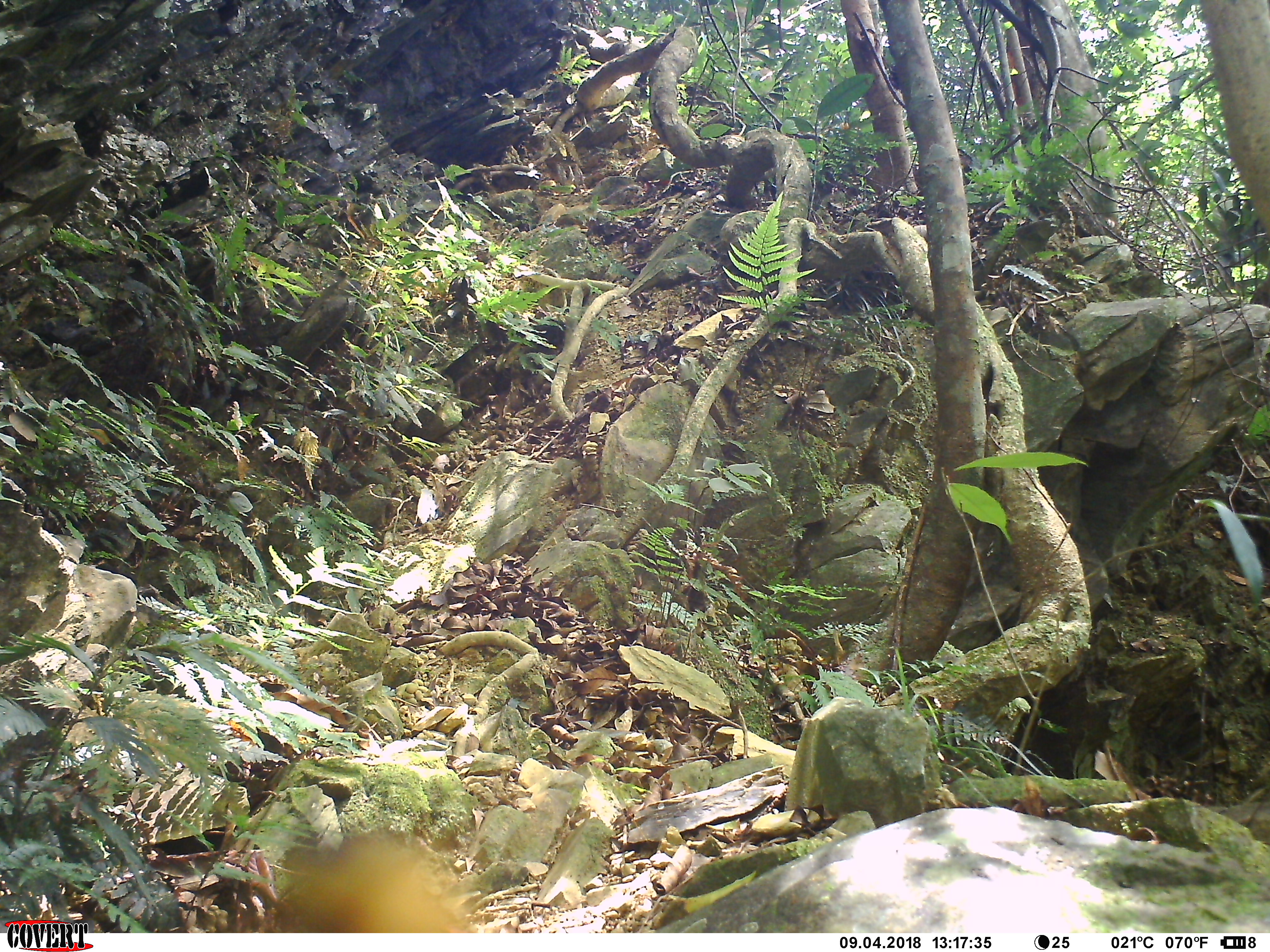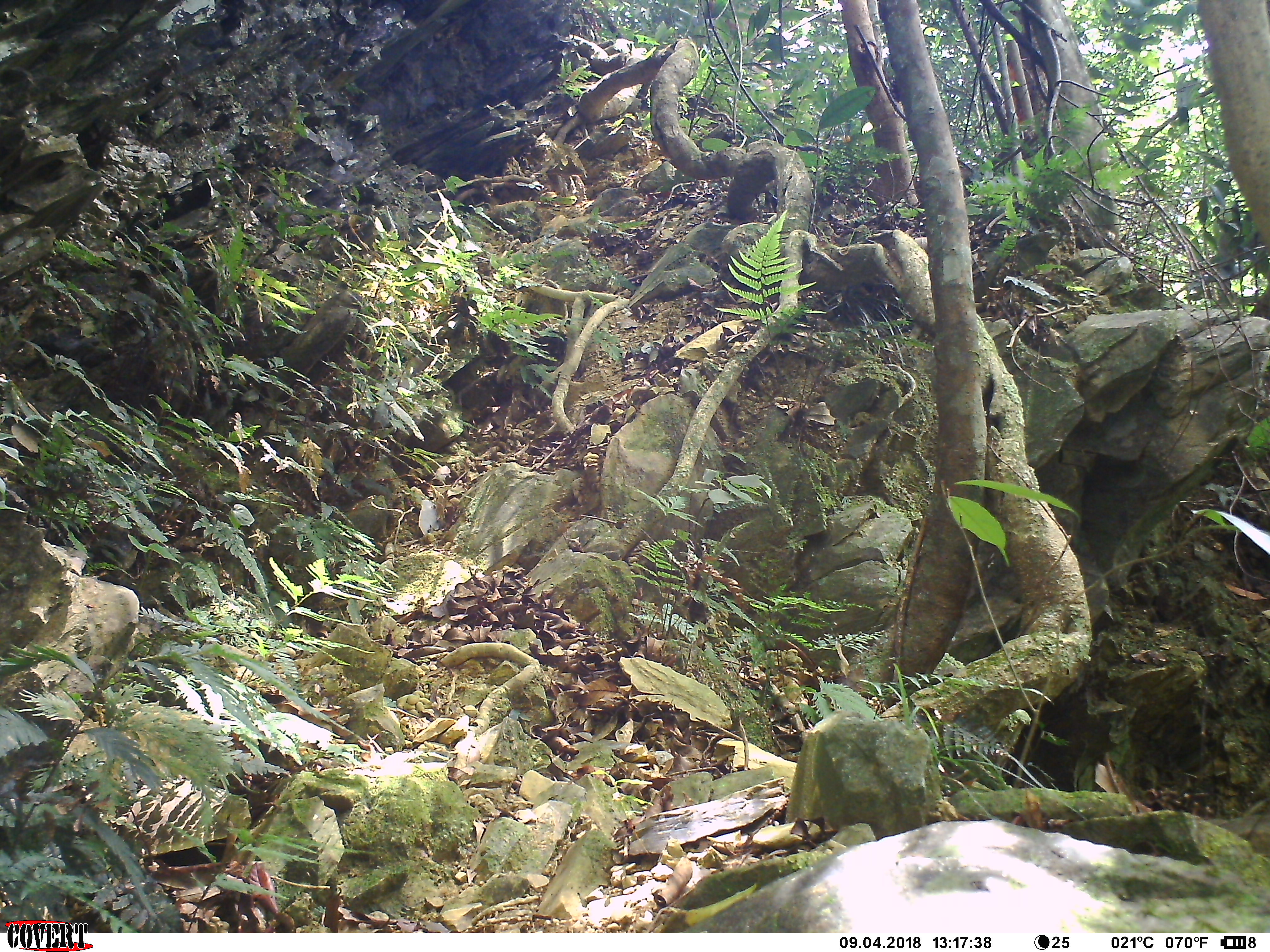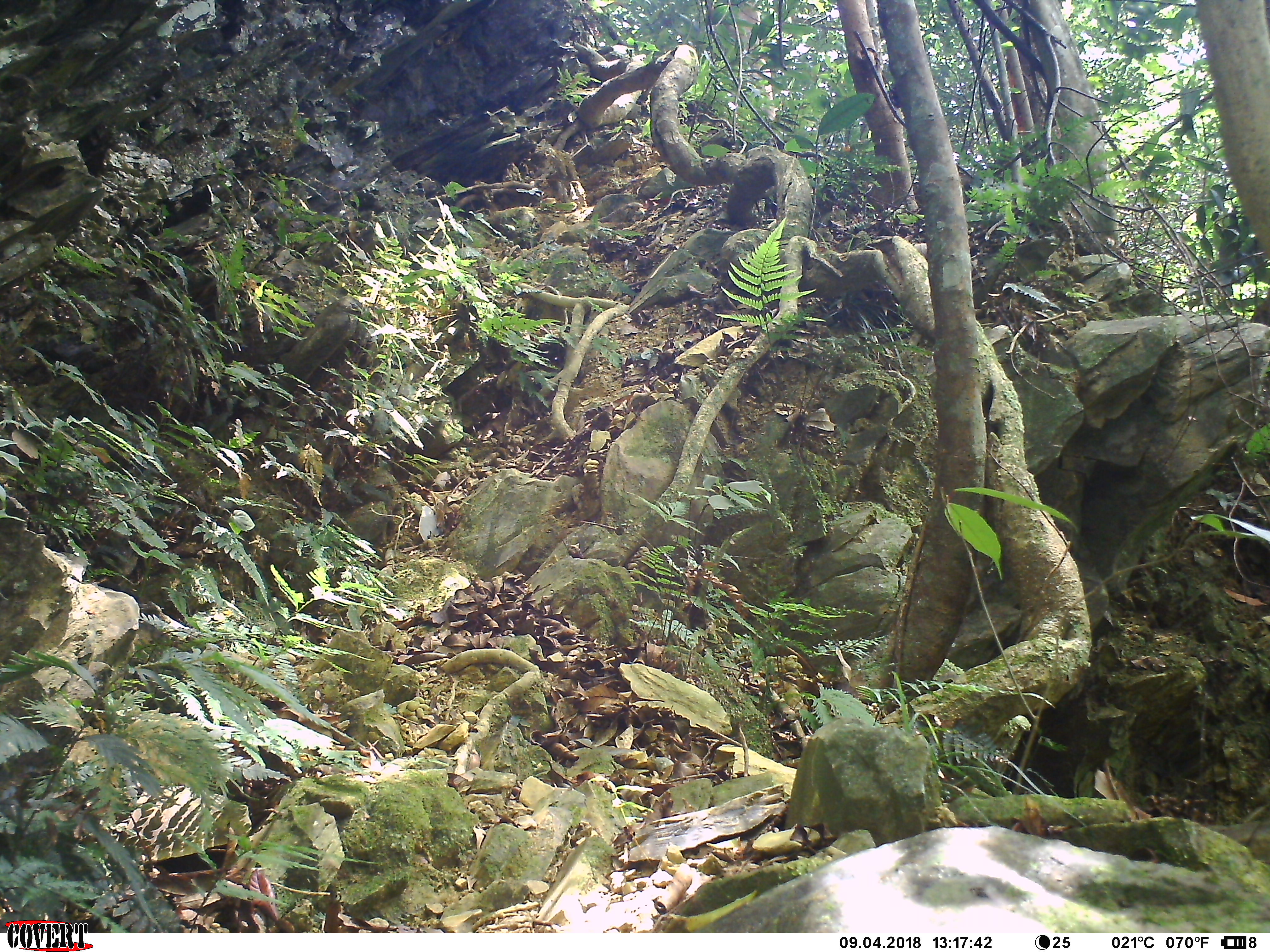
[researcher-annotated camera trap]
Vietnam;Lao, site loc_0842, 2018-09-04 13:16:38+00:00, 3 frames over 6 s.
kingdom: Animalia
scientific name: Animalia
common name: animal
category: unidentified animal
Unidentified animal (animal) (Animalia). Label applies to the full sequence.